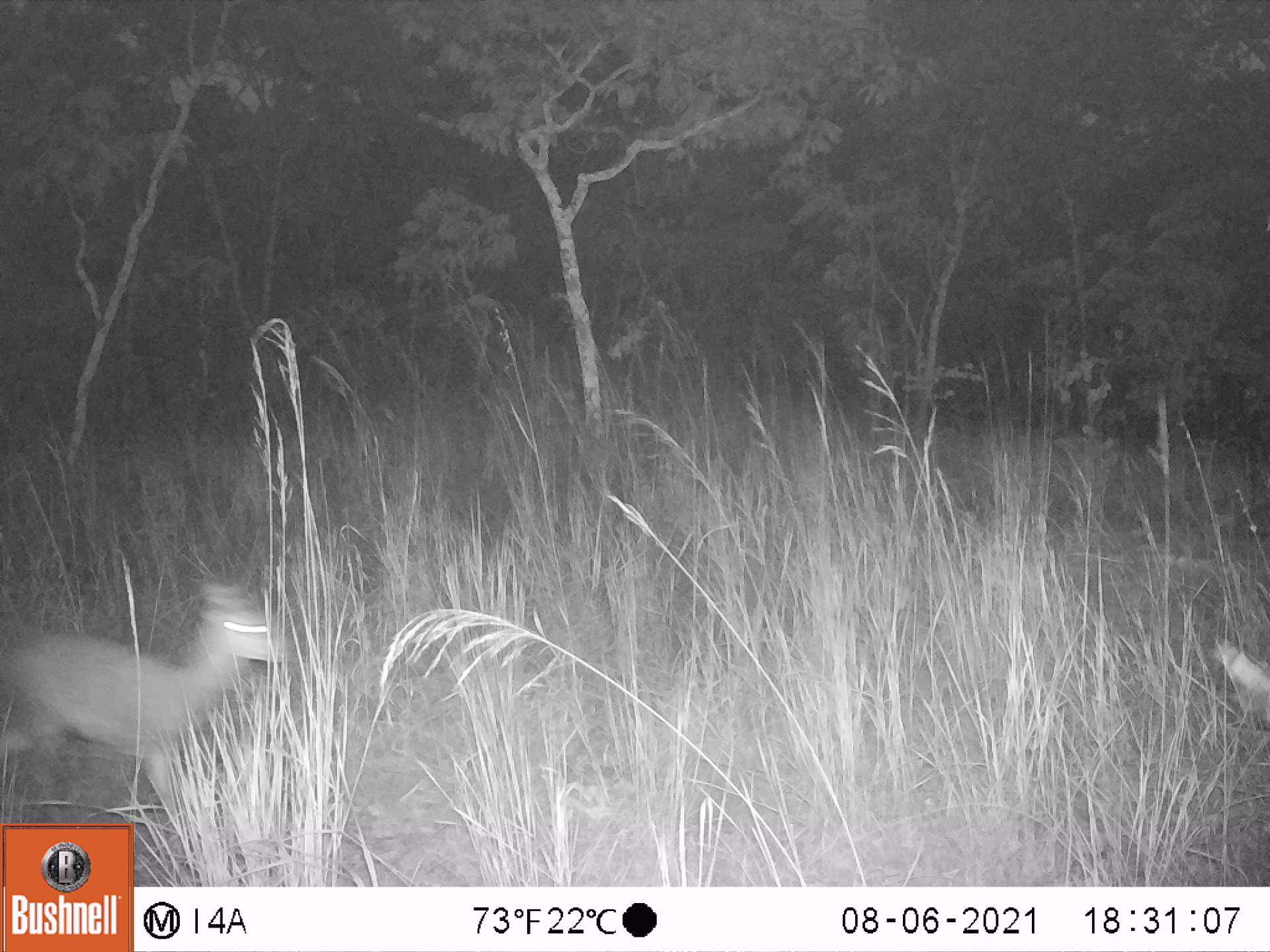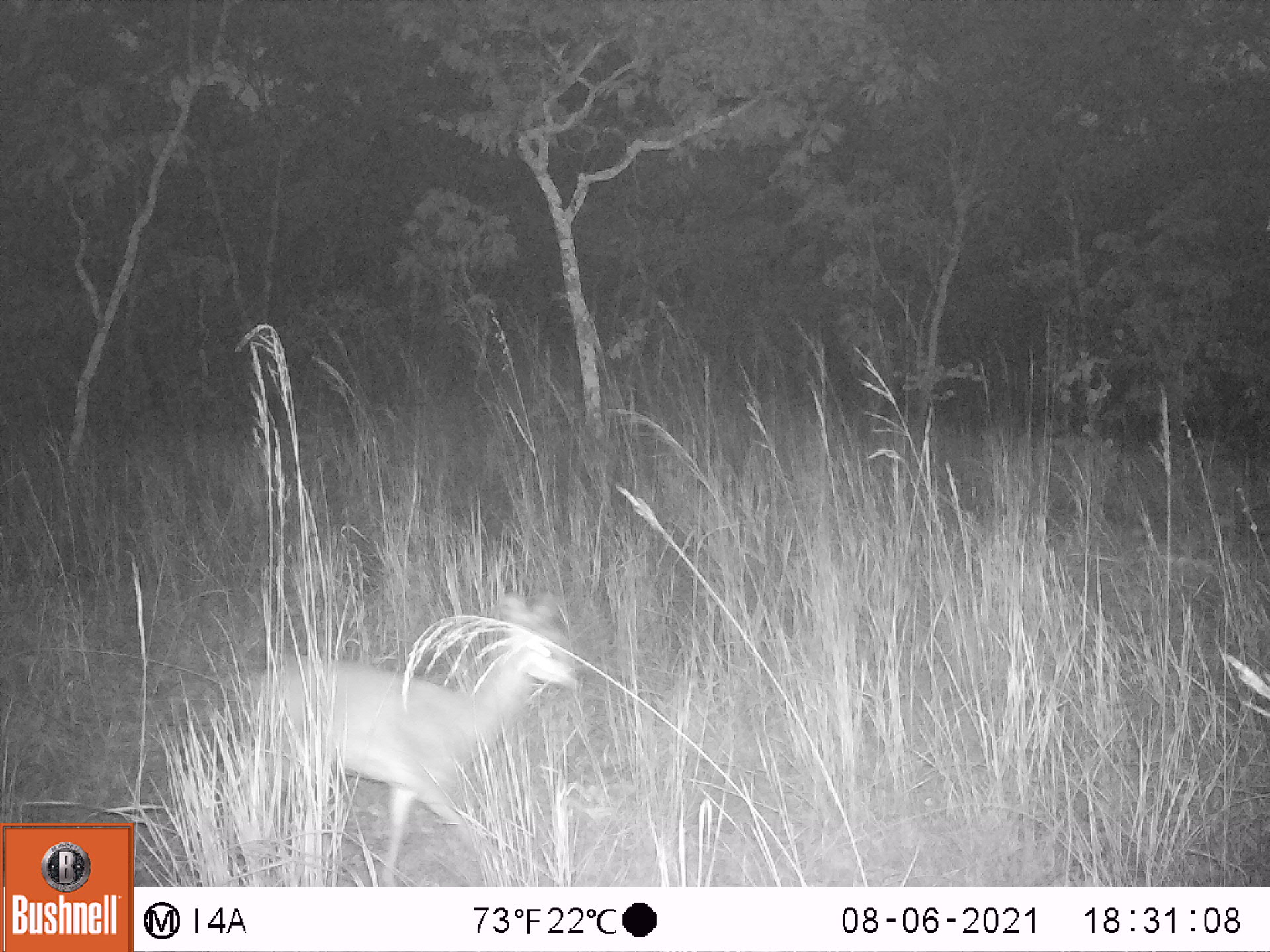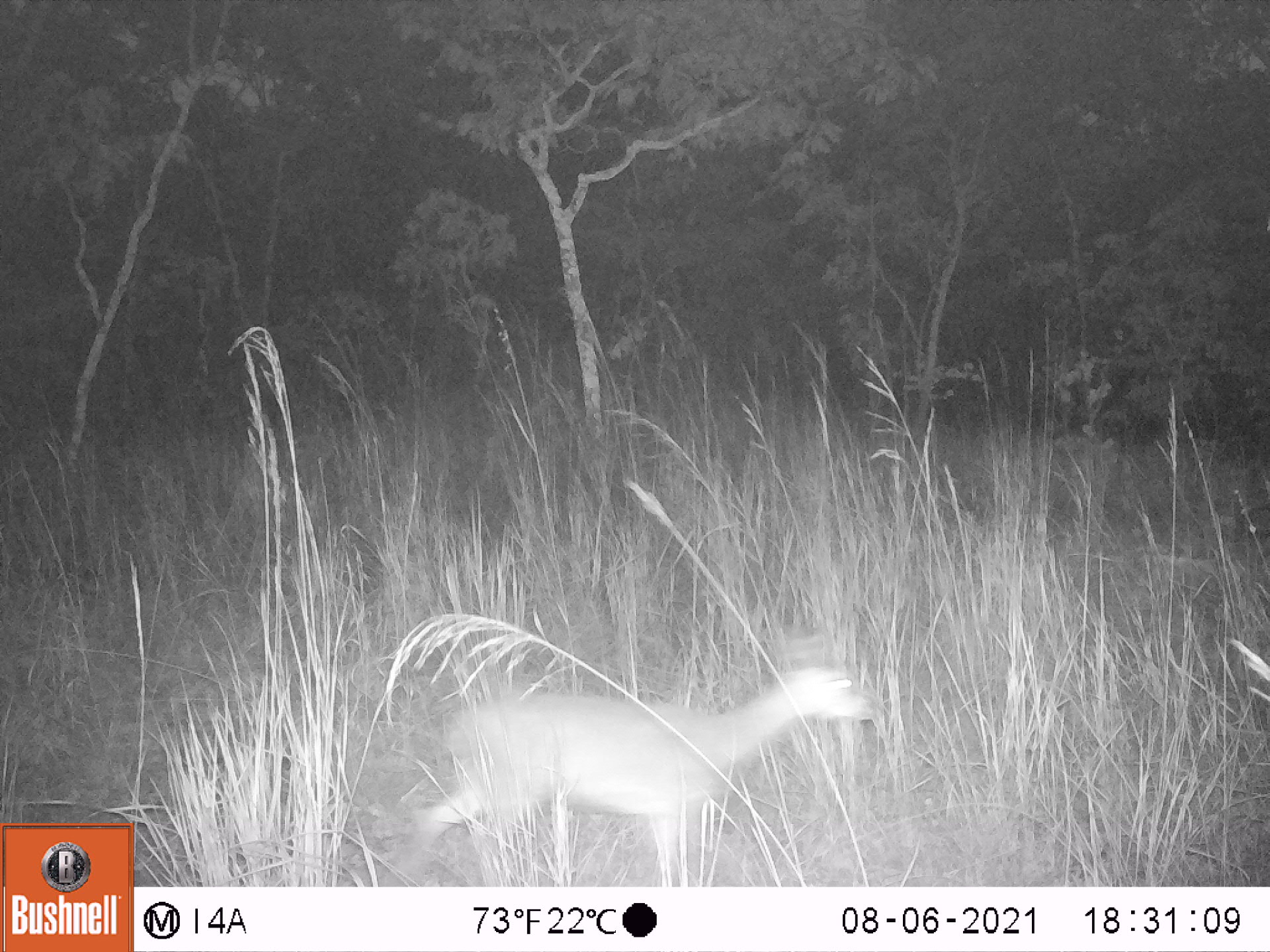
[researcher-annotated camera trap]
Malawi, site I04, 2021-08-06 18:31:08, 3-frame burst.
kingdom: Animalia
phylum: Chordata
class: Mammalia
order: Artiodactyla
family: Bovidae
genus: Oreotragus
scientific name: Oreotragus oreotragus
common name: klipspringer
Klipspringer (Oreotragus oreotragus), count 1.